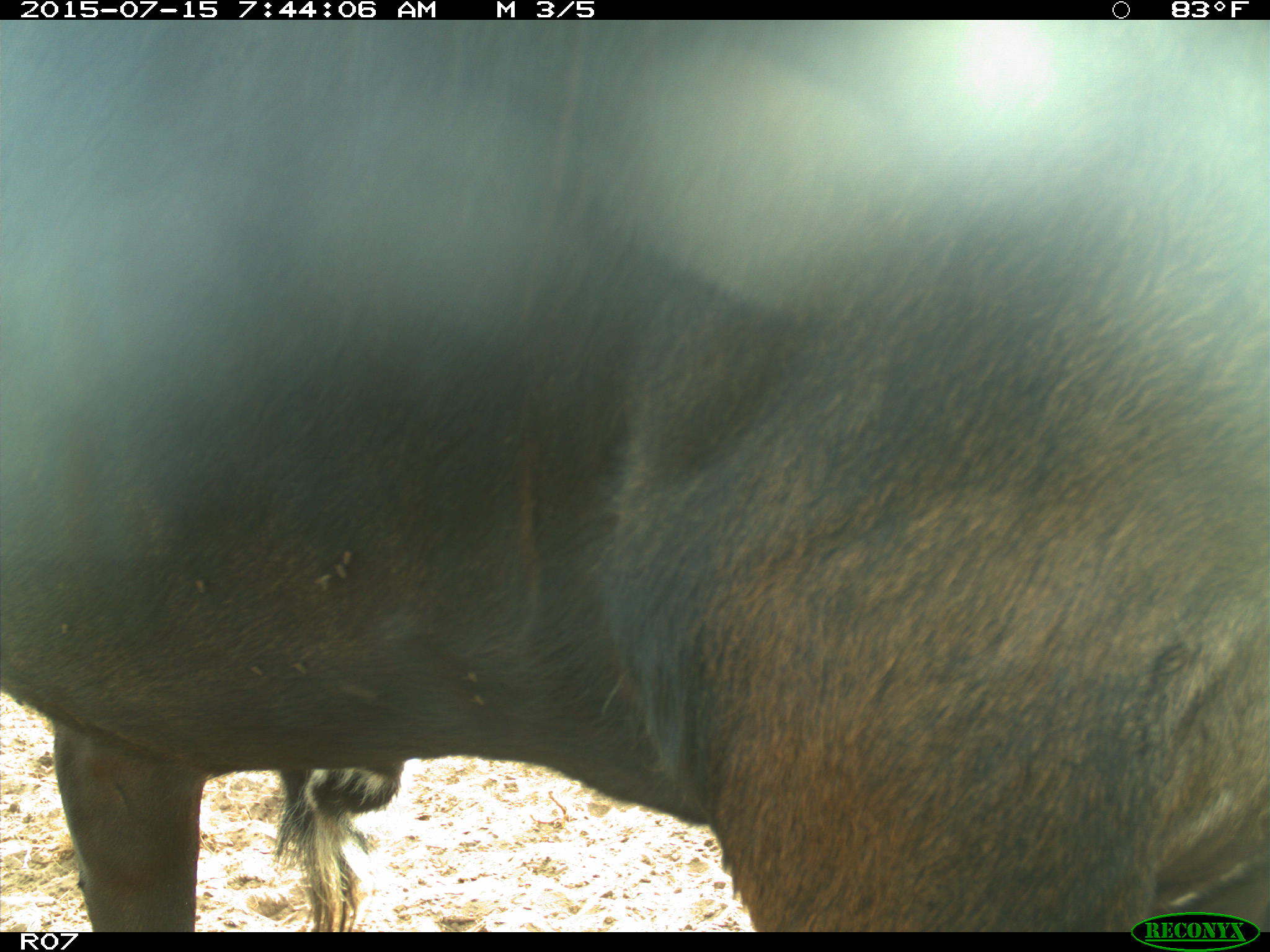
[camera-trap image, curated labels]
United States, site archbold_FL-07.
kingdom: Animalia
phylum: Chordata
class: Mammalia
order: Artiodactyla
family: Bovidae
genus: Bos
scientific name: Bos taurus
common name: domestic cow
Bos taurus (domestic cow).